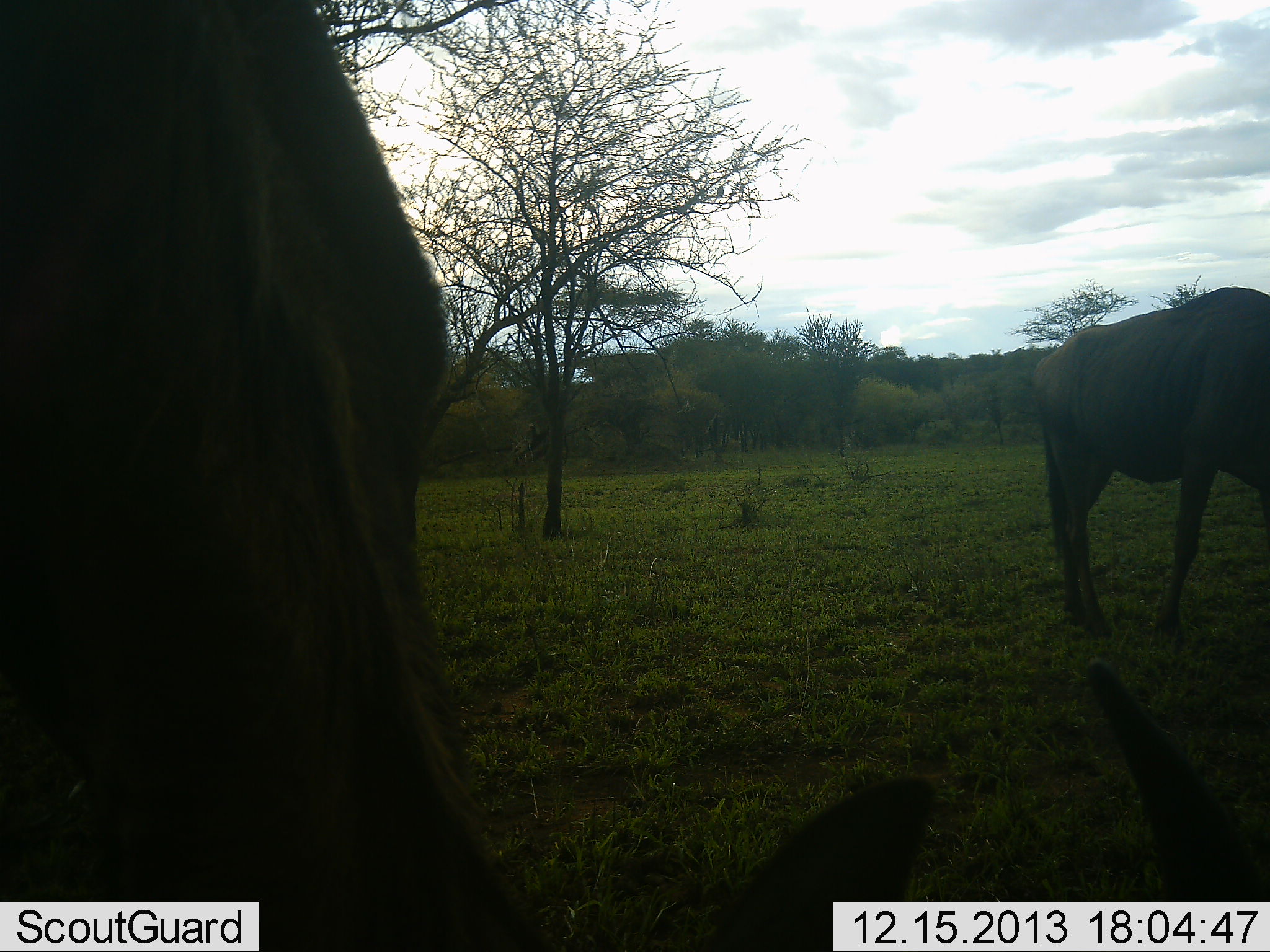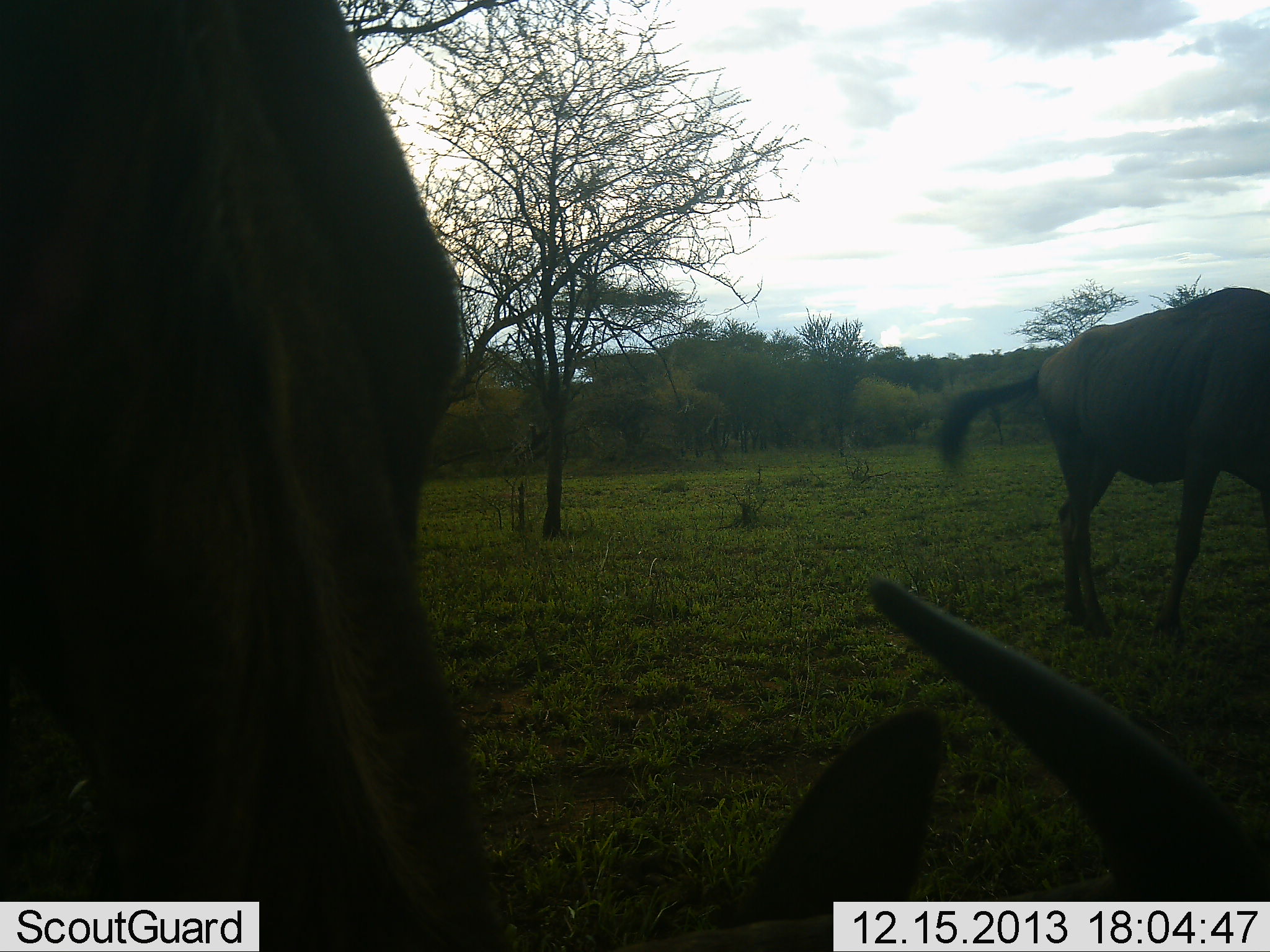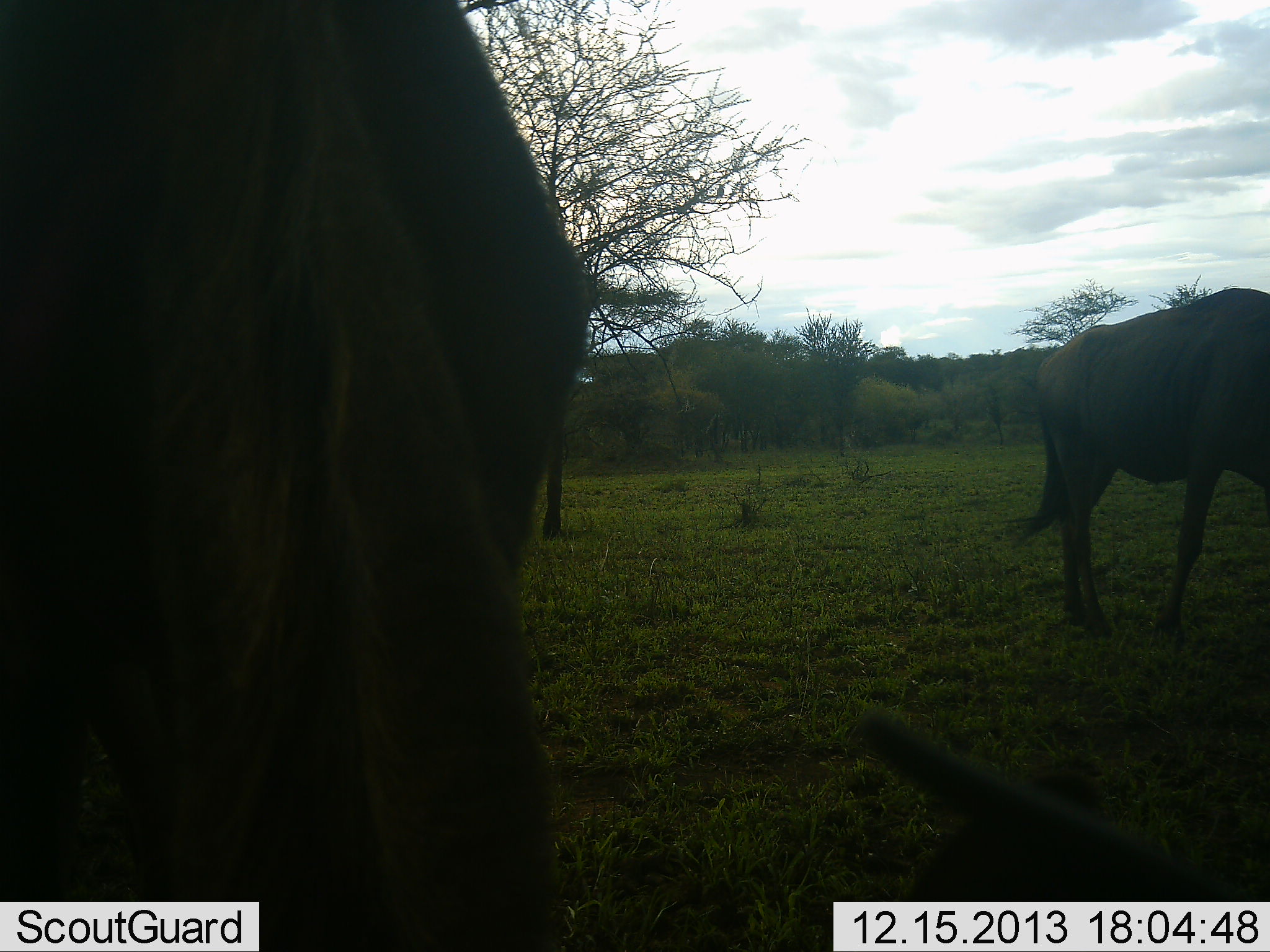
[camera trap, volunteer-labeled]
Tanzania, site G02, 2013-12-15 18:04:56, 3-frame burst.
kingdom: Animalia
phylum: Chordata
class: Mammalia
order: Artiodactyla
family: Bovidae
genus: Connochaetes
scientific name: Connochaetes taurinus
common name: blue wildebeest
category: wildebeest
Wildebeest (blue wildebeest) (Connochaetes taurinus), count 2. Behavior (volunteer vote fractions): standing 40%, resting 10%, moving 0%, interacting 10%. Young present (vote fraction): 0%. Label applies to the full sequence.